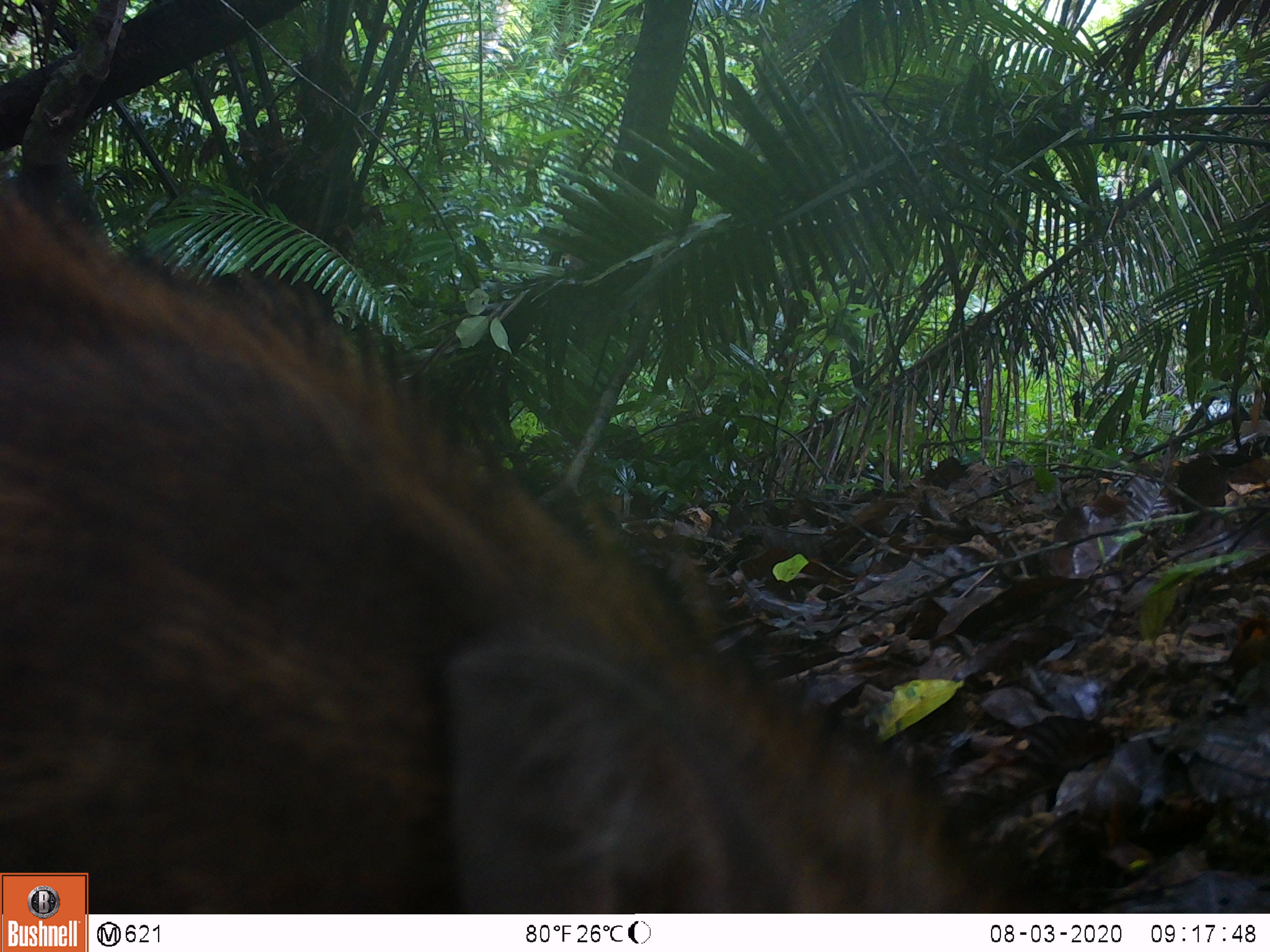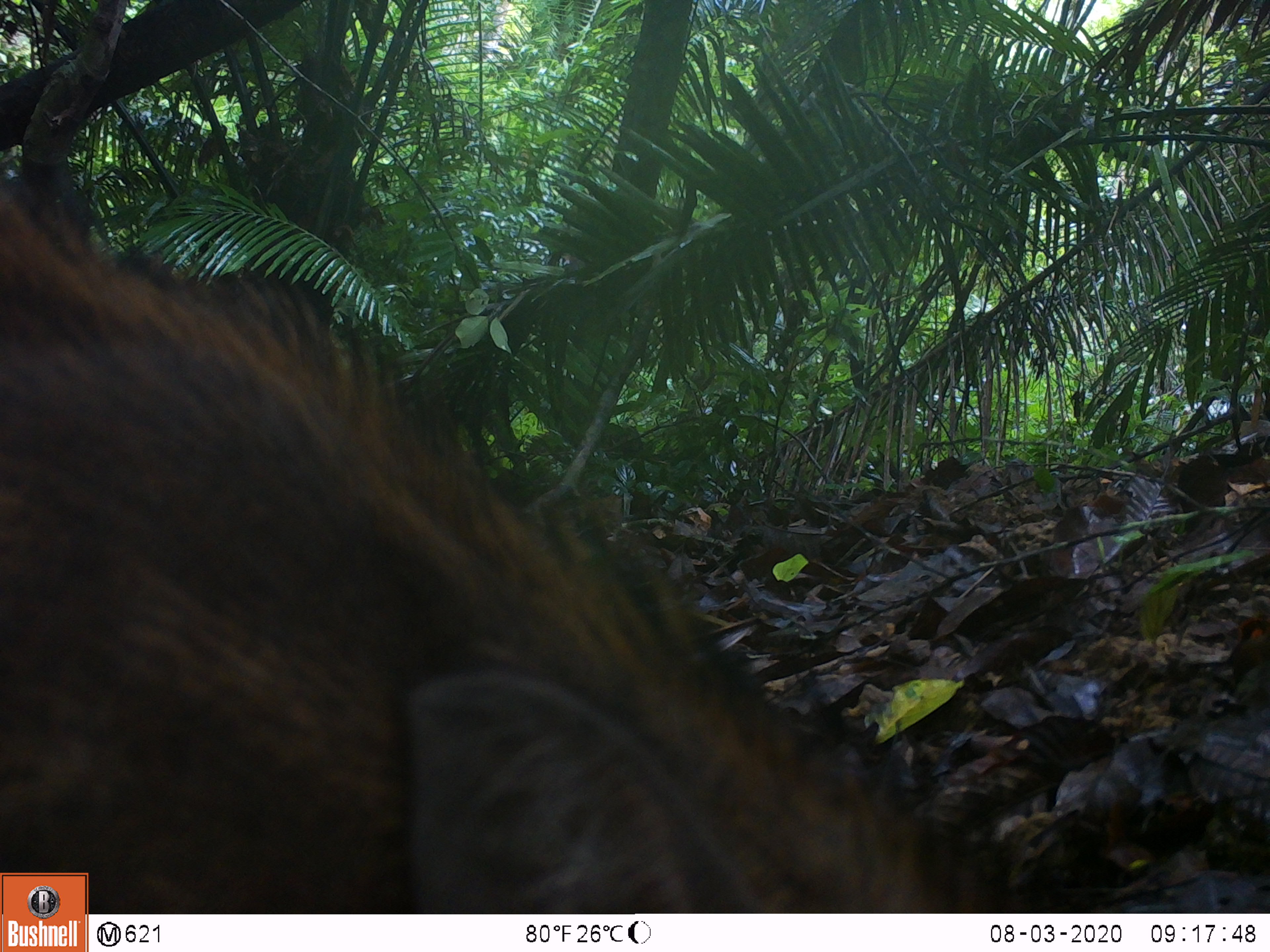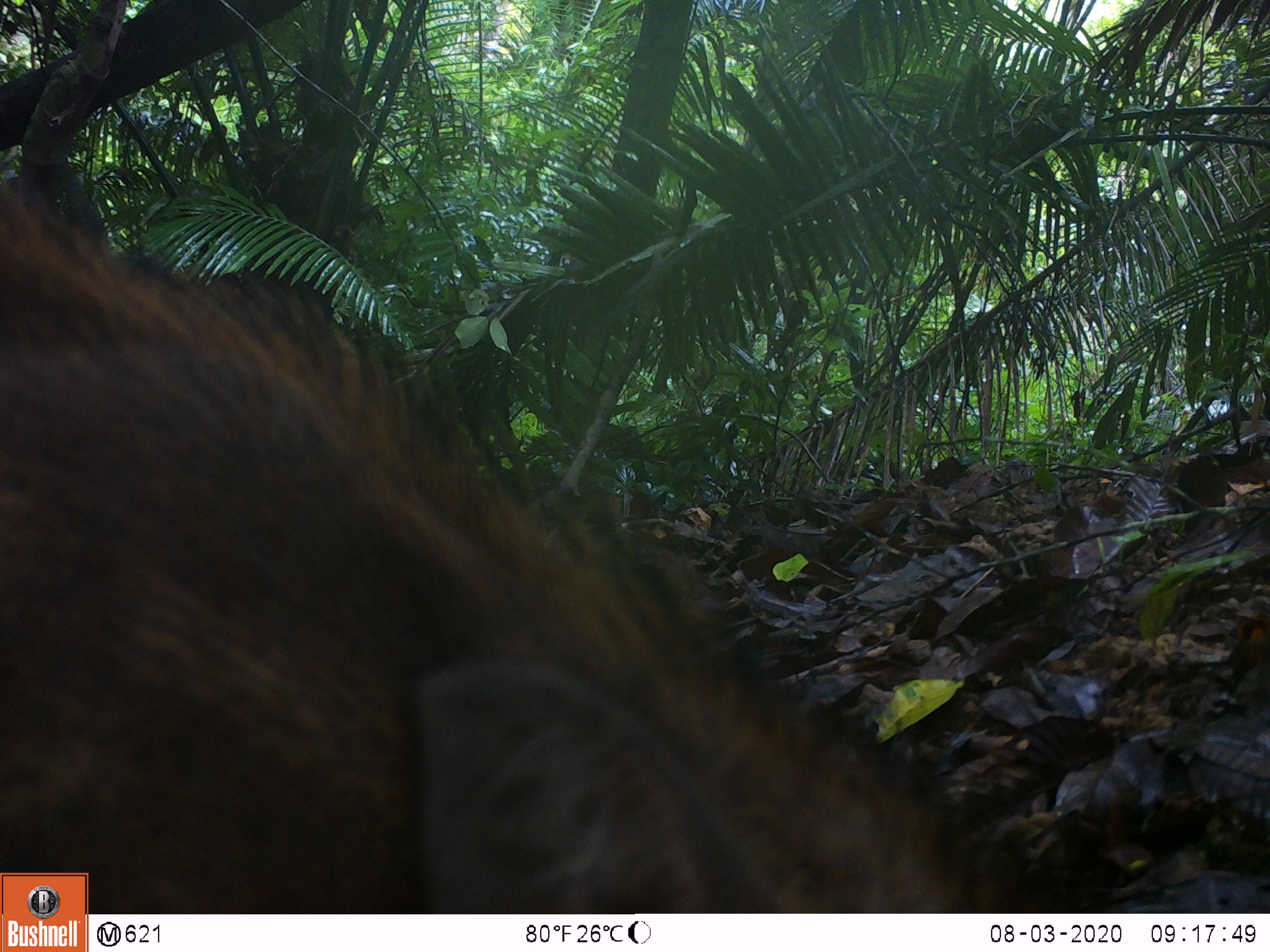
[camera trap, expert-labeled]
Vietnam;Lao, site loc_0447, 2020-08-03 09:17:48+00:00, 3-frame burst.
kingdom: Animalia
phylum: Chordata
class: Mammalia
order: Artiodactyla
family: Suidae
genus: Sus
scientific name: Sus scrofa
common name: eurasian wild pig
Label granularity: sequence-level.